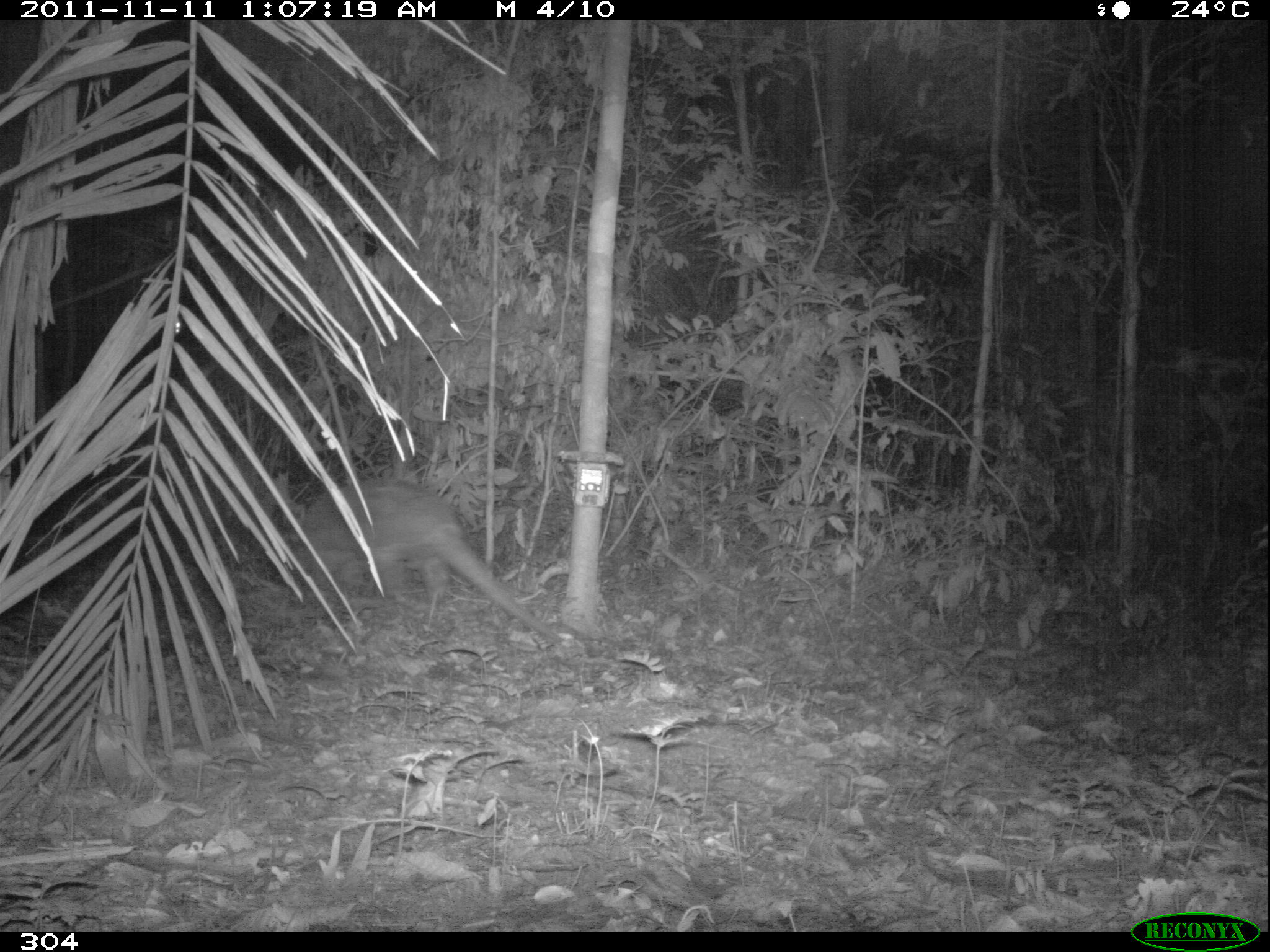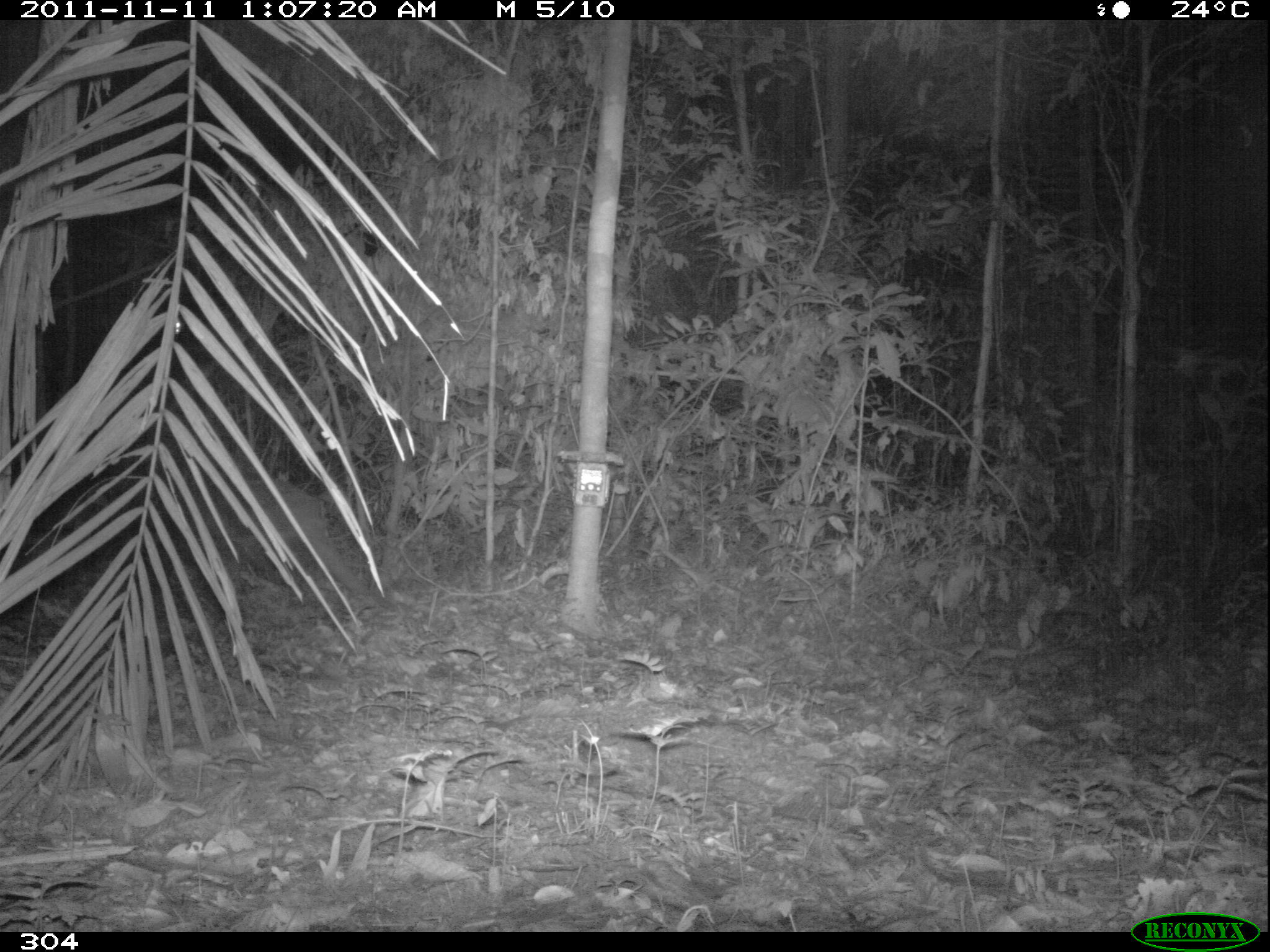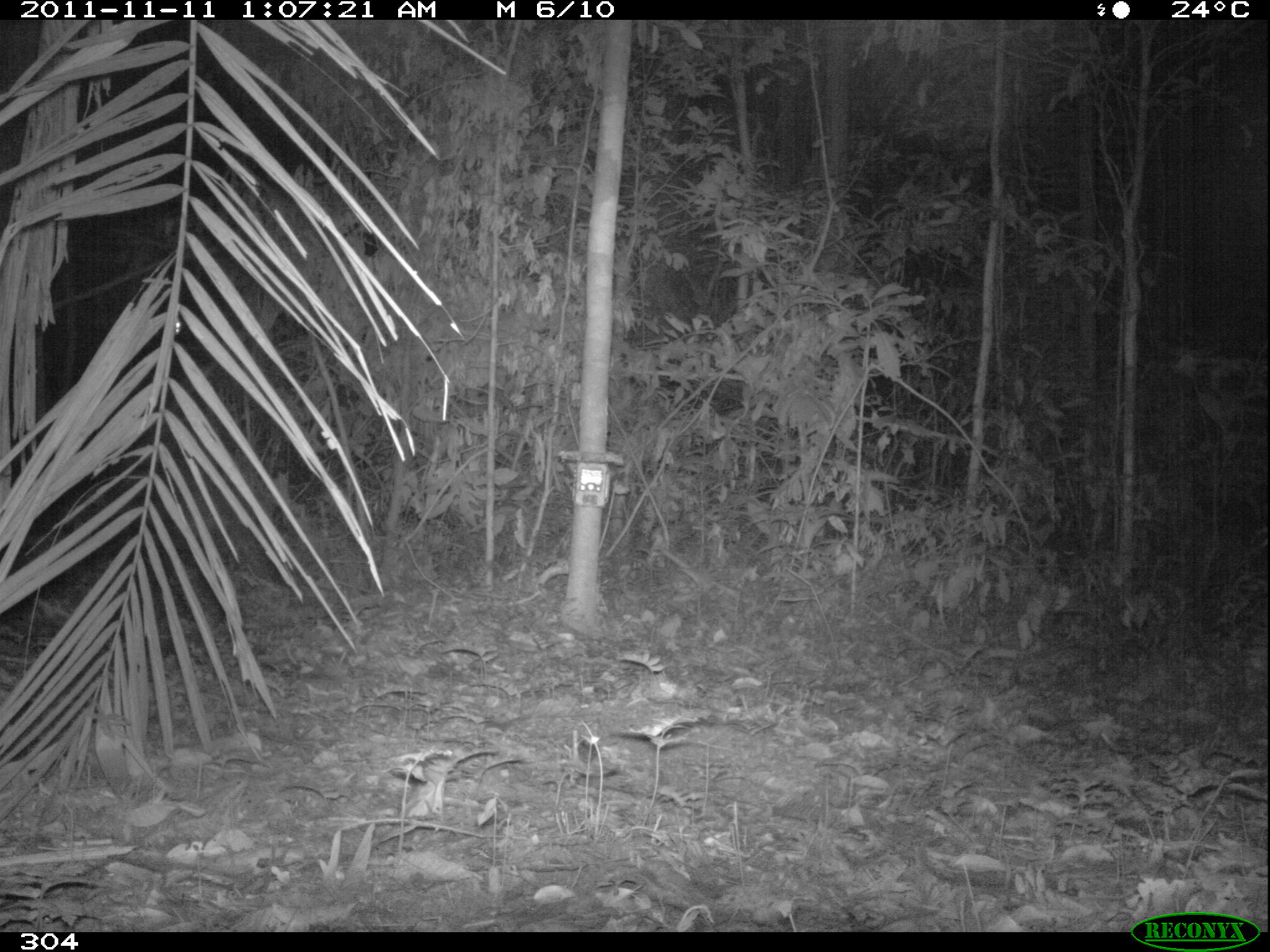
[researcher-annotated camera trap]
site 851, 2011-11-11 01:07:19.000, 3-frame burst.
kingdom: Animalia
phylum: Chordata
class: Mammalia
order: Cingulata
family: Chlamyphoridae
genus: Priodontes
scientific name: Priodontes maximus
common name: giant armadillo